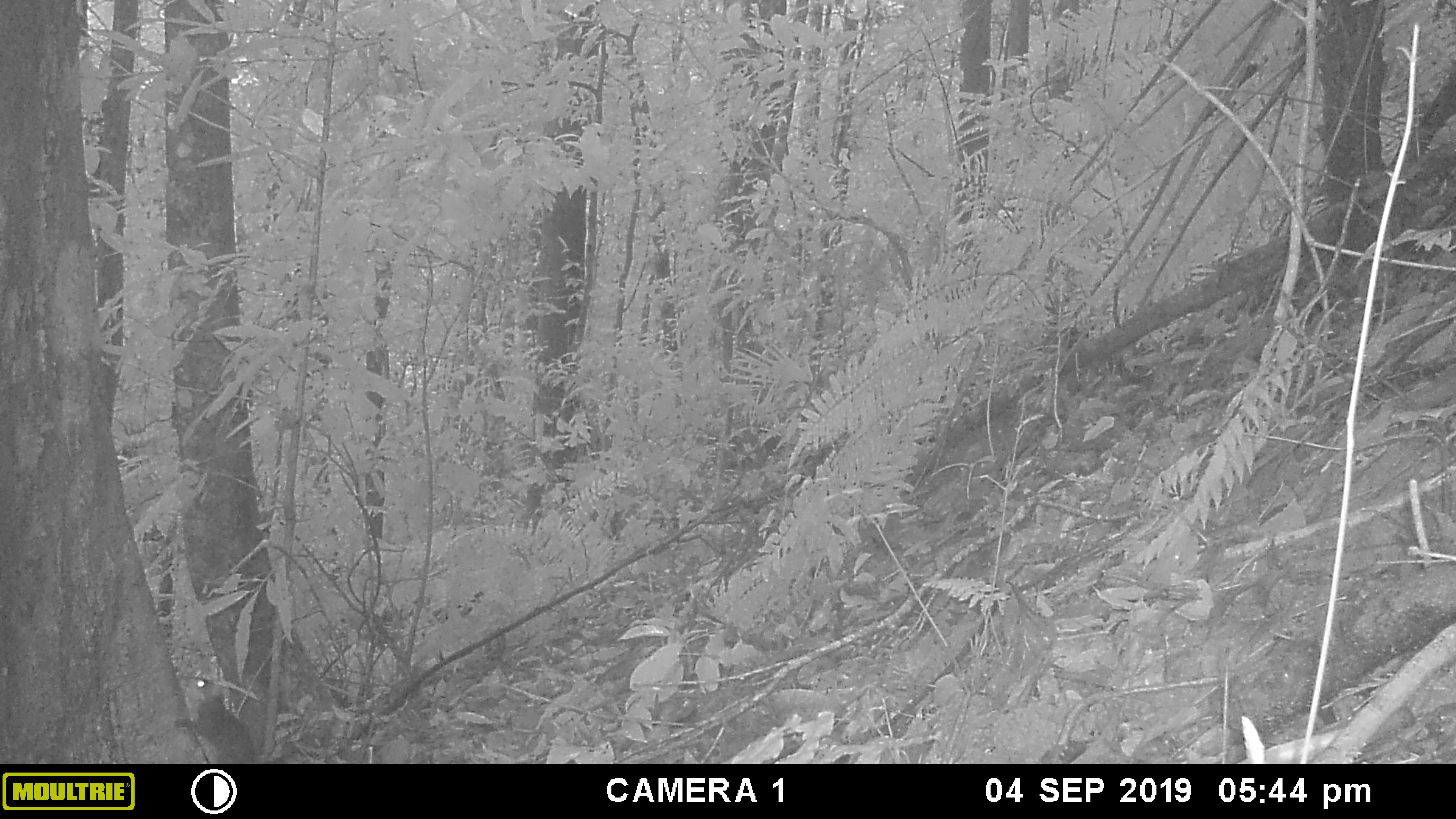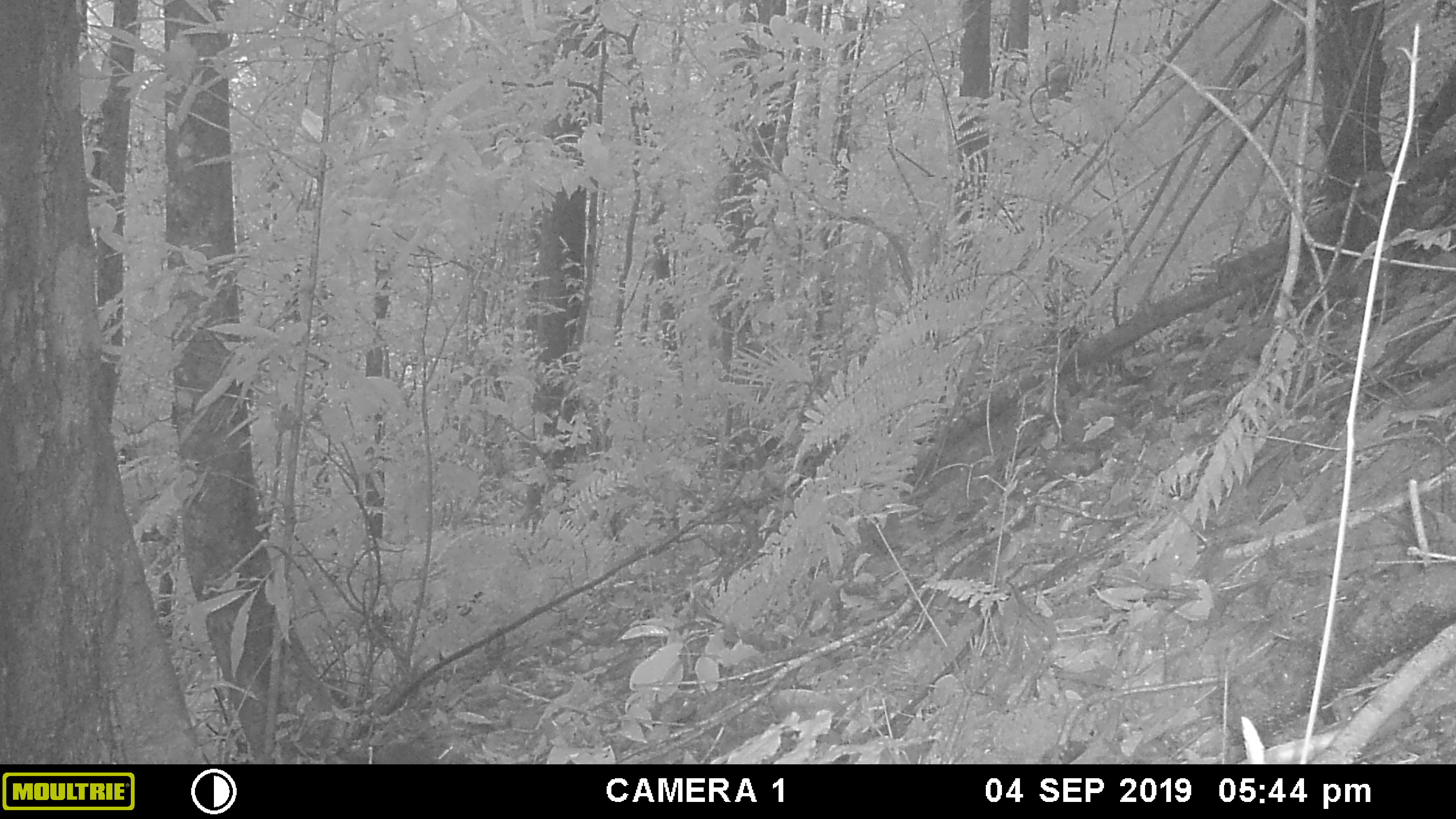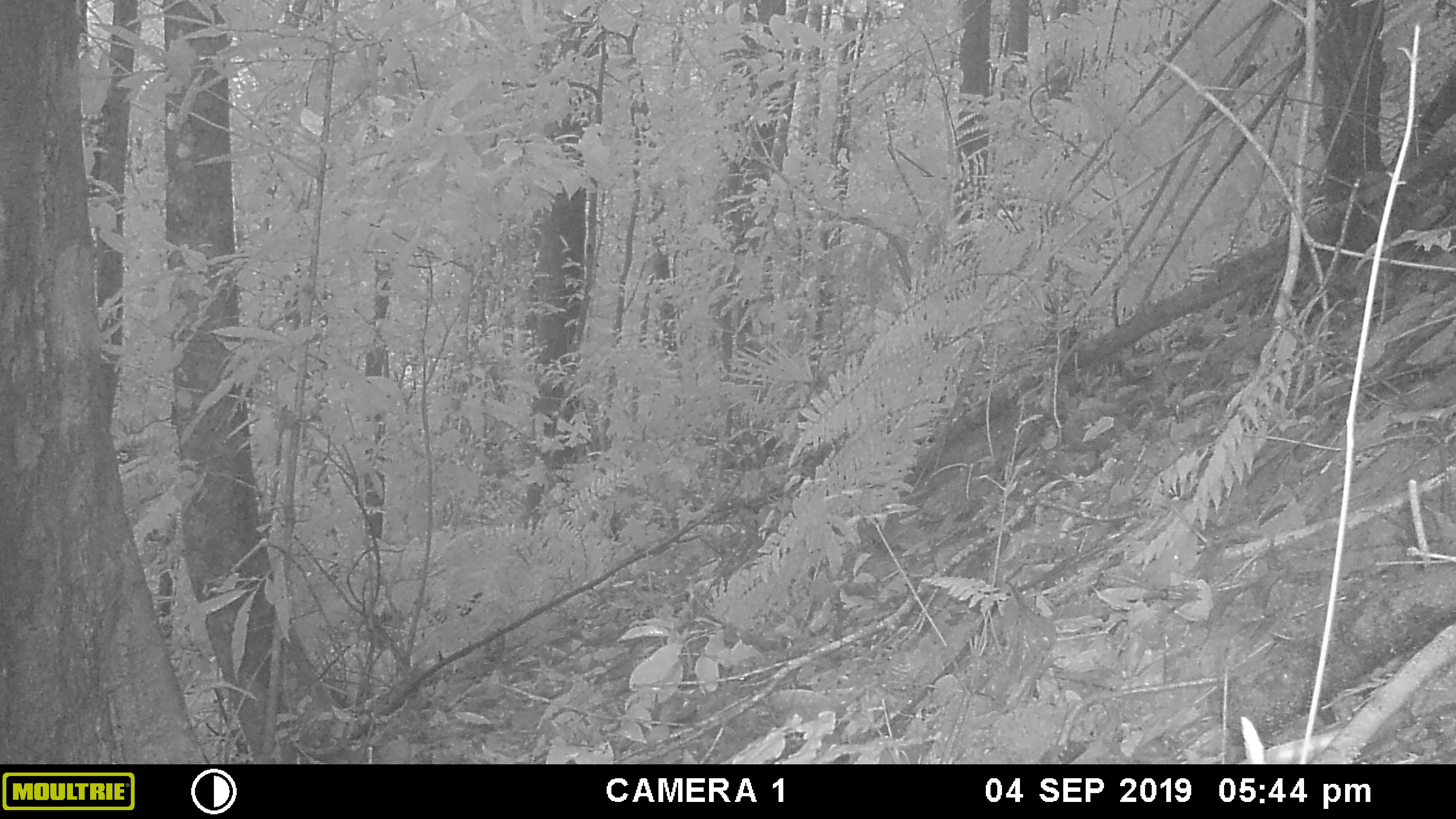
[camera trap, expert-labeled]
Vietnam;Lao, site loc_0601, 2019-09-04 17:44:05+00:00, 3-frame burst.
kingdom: Animalia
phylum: Chordata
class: Mammalia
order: Rodentia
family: Sciuridae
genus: Dremomys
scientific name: Dremomys rufigenis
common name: red-cheeked squirrel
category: red cheeked squirrel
Red cheeked squirrel (red-cheeked squirrel) (Dremomys rufigenis). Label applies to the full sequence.